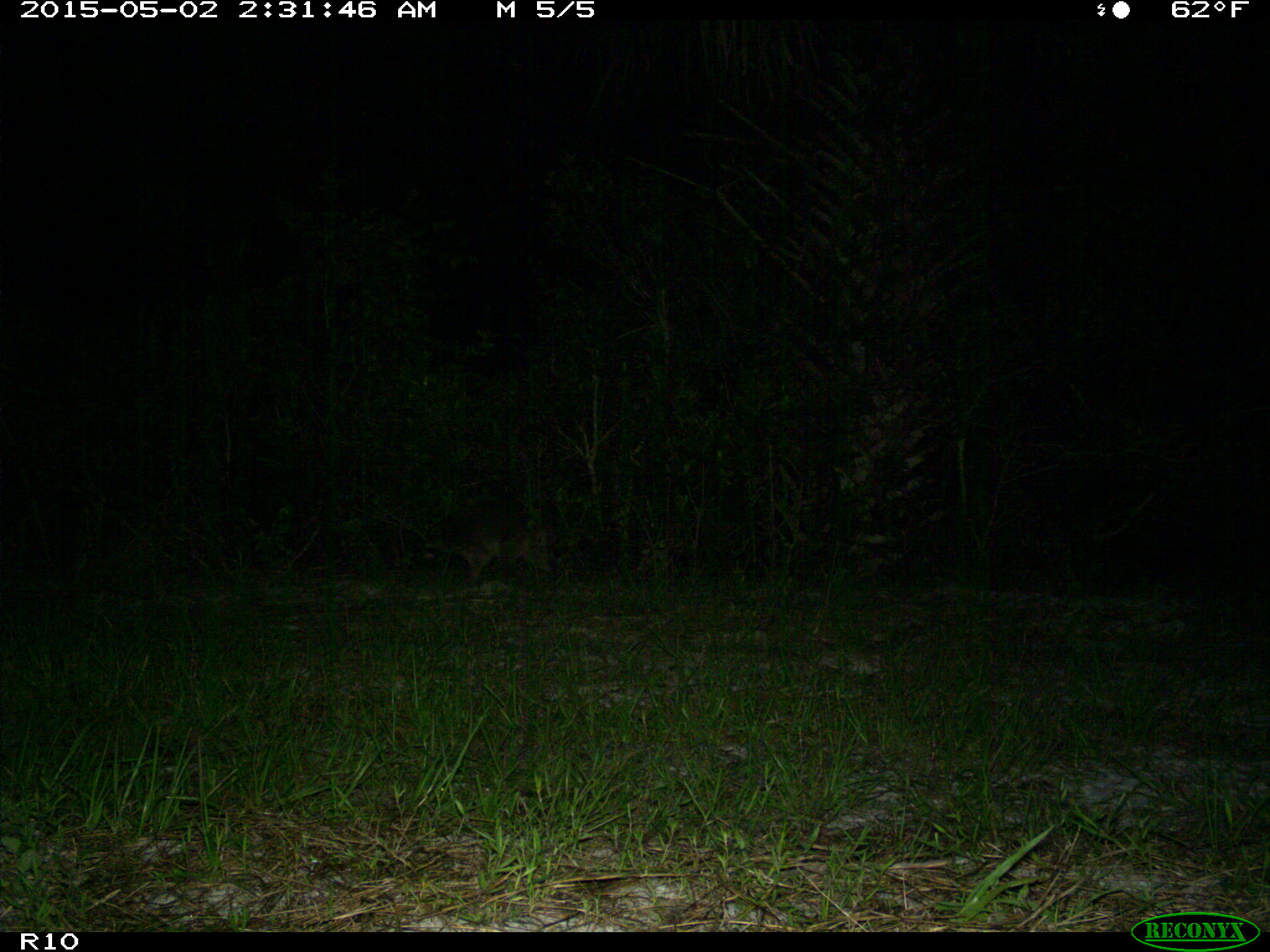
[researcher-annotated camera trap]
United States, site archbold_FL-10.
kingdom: Animalia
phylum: Chordata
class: Mammalia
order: Carnivora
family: Procyonidae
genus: Procyon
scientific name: Procyon lotor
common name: common raccoon